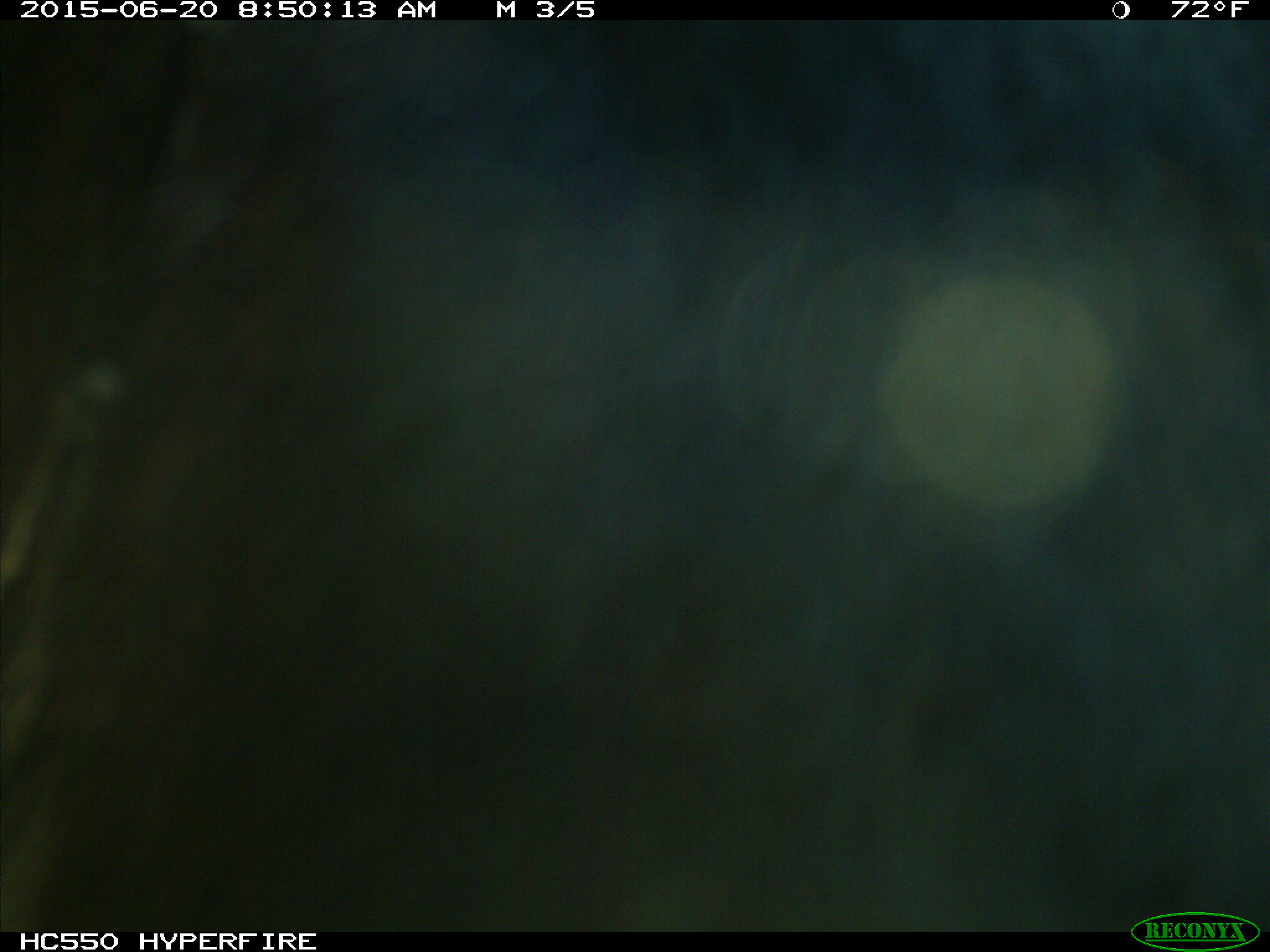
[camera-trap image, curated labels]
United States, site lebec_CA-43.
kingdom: Animalia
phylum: Chordata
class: Mammalia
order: Artiodactyla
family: Bovidae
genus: Bos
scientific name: Bos taurus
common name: domestic cow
Bos taurus (domestic cow).